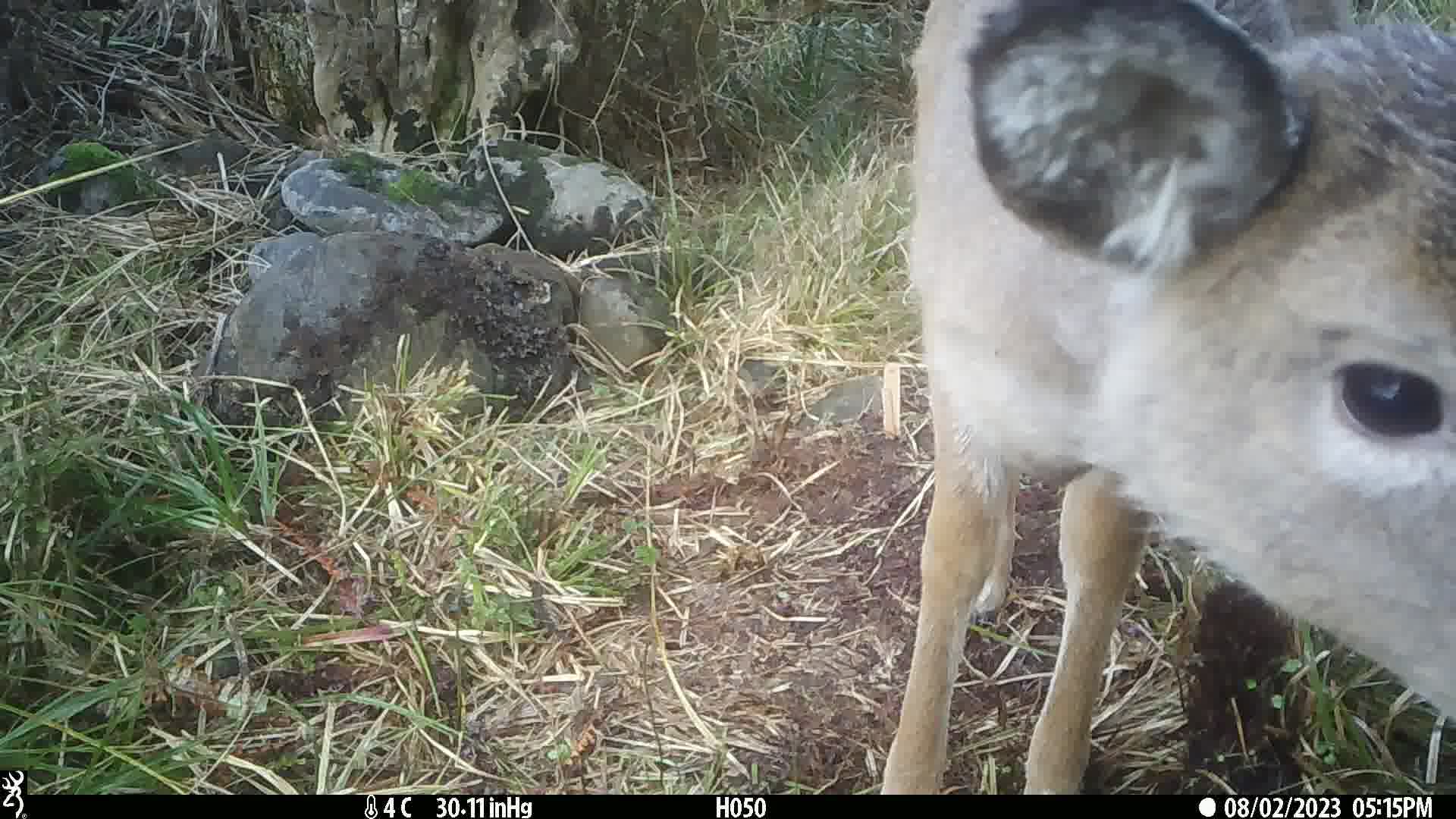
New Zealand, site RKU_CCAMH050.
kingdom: Animalia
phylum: Chordata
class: Mammalia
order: Artiodactyla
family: Cervidae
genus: Odocoileus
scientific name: Odocoileus virginianus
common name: white-tailed deer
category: white tailed deer